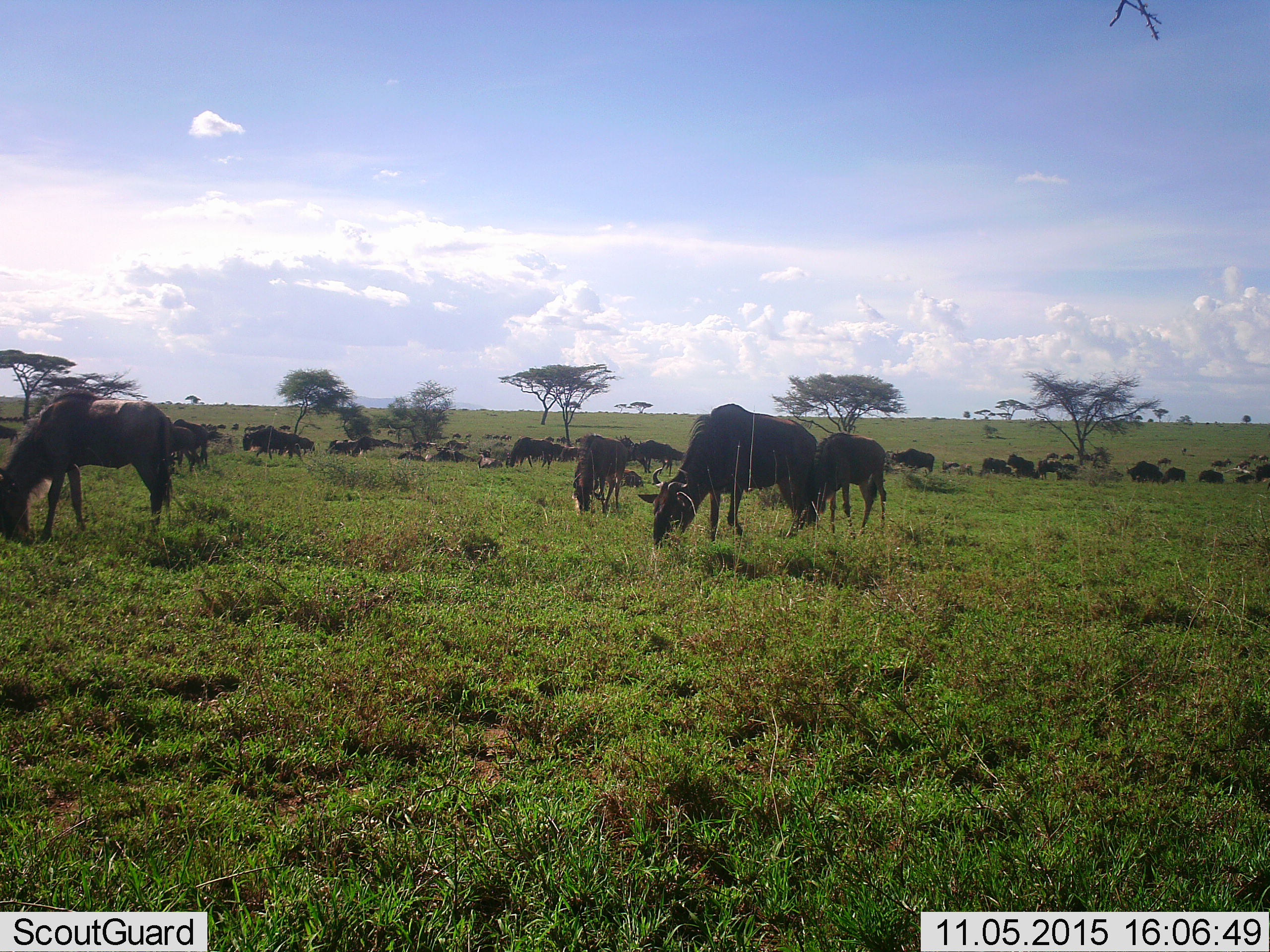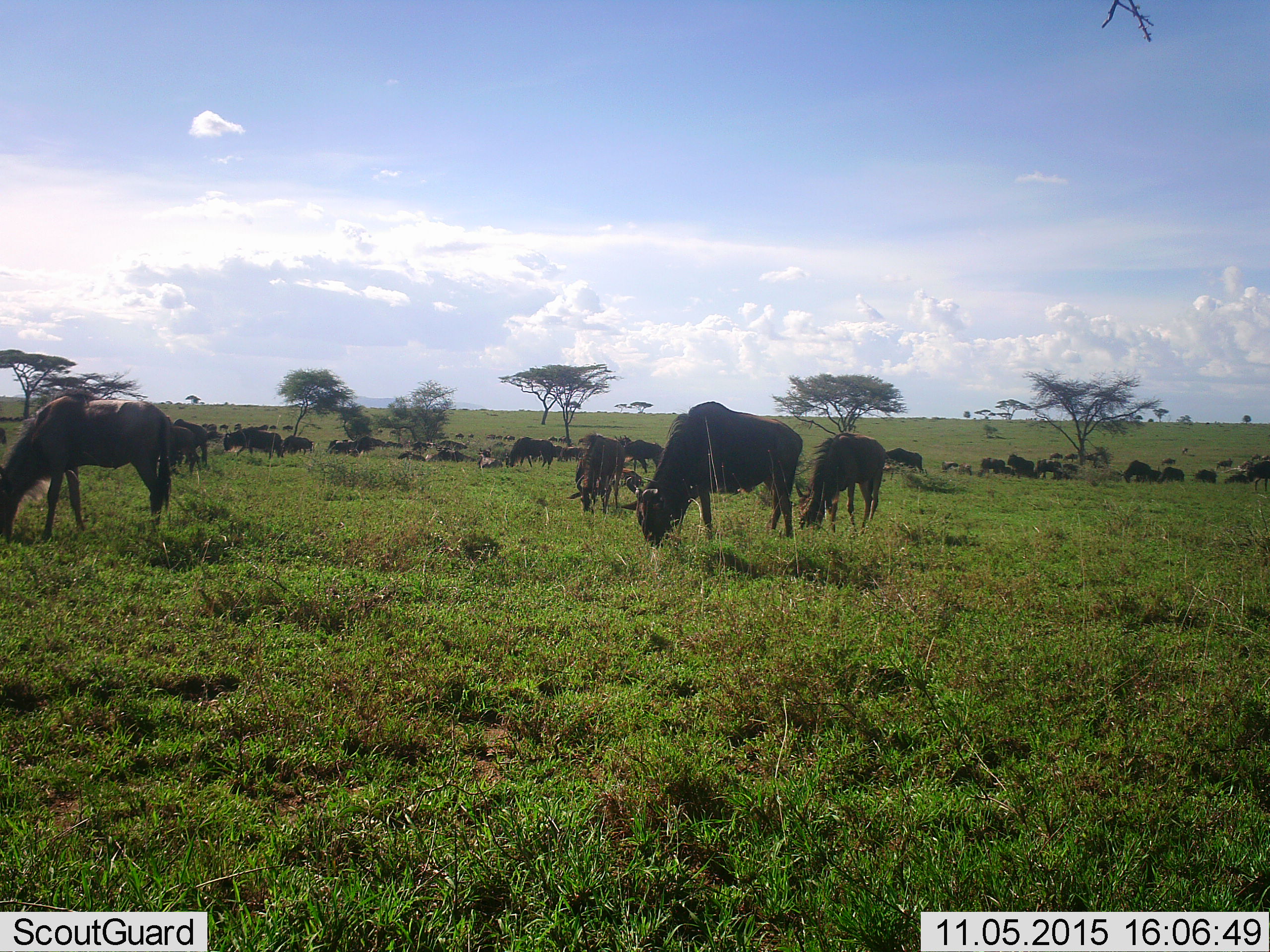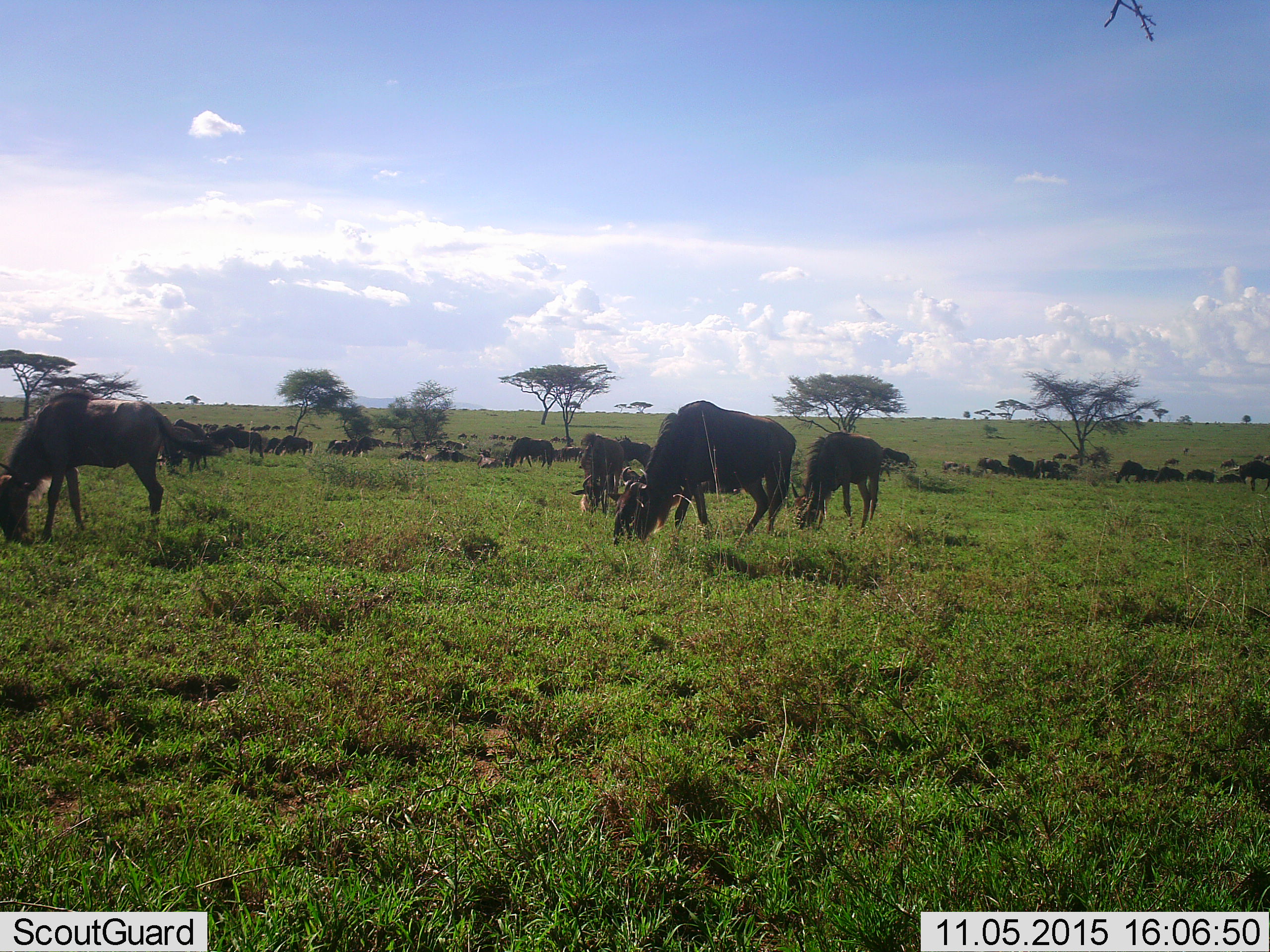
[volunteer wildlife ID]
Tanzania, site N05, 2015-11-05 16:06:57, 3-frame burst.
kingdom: Animalia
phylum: Chordata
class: Mammalia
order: Artiodactyla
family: Bovidae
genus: Connochaetes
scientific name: Connochaetes taurinus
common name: blue wildebeest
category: wildebeest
Wildebeest (blue wildebeest) (Connochaetes taurinus), count 51+. Behavior (volunteer vote fractions): standing 50%, resting 50%, moving 67%, interacting 0%. Young present (vote fraction): 17%. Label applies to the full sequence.